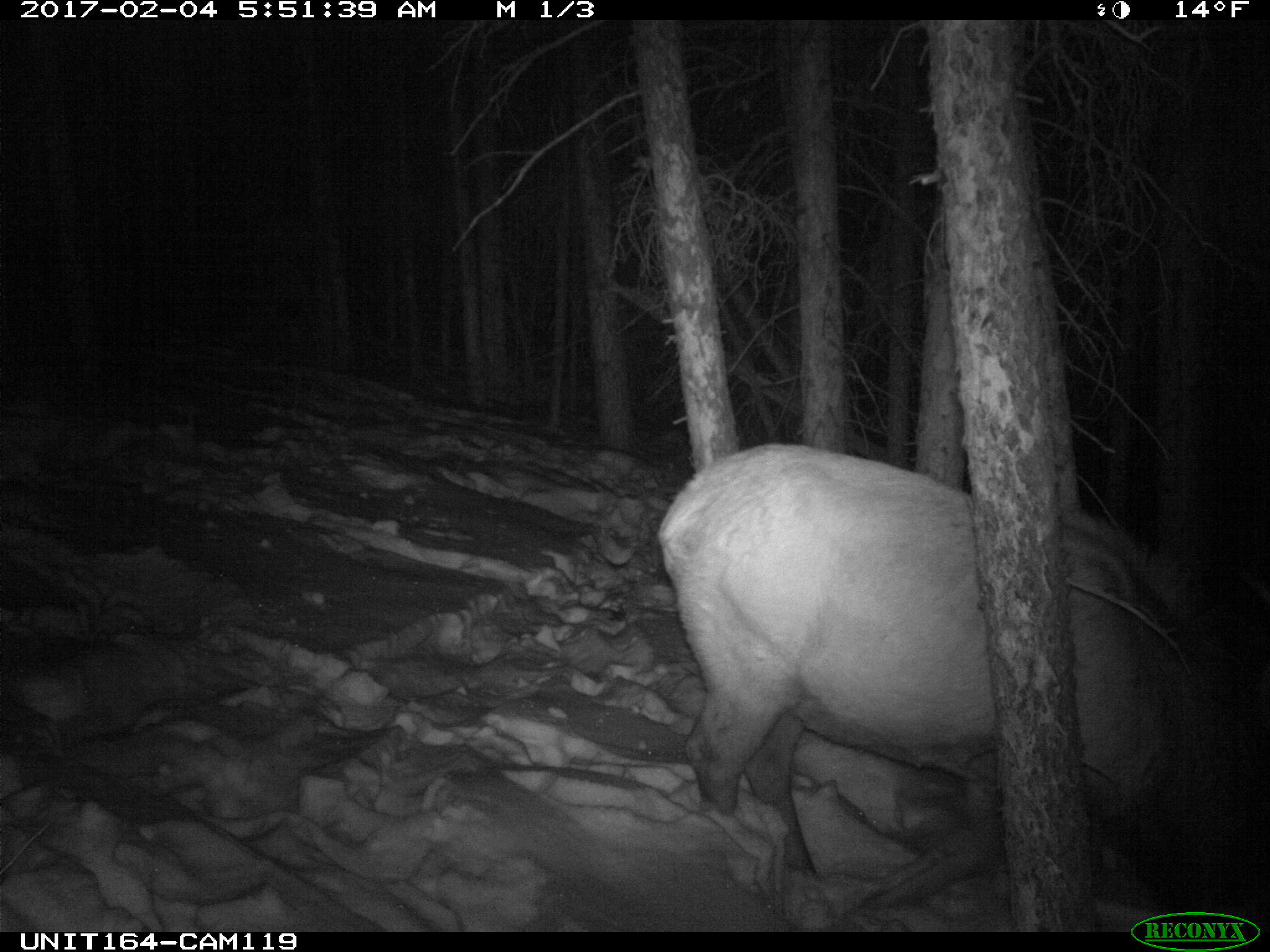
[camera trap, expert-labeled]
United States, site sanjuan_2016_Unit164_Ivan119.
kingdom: Animalia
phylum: Chordata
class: Mammalia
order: Artiodactyla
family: Cervidae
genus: Cervus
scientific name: Cervus elaphus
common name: red deer